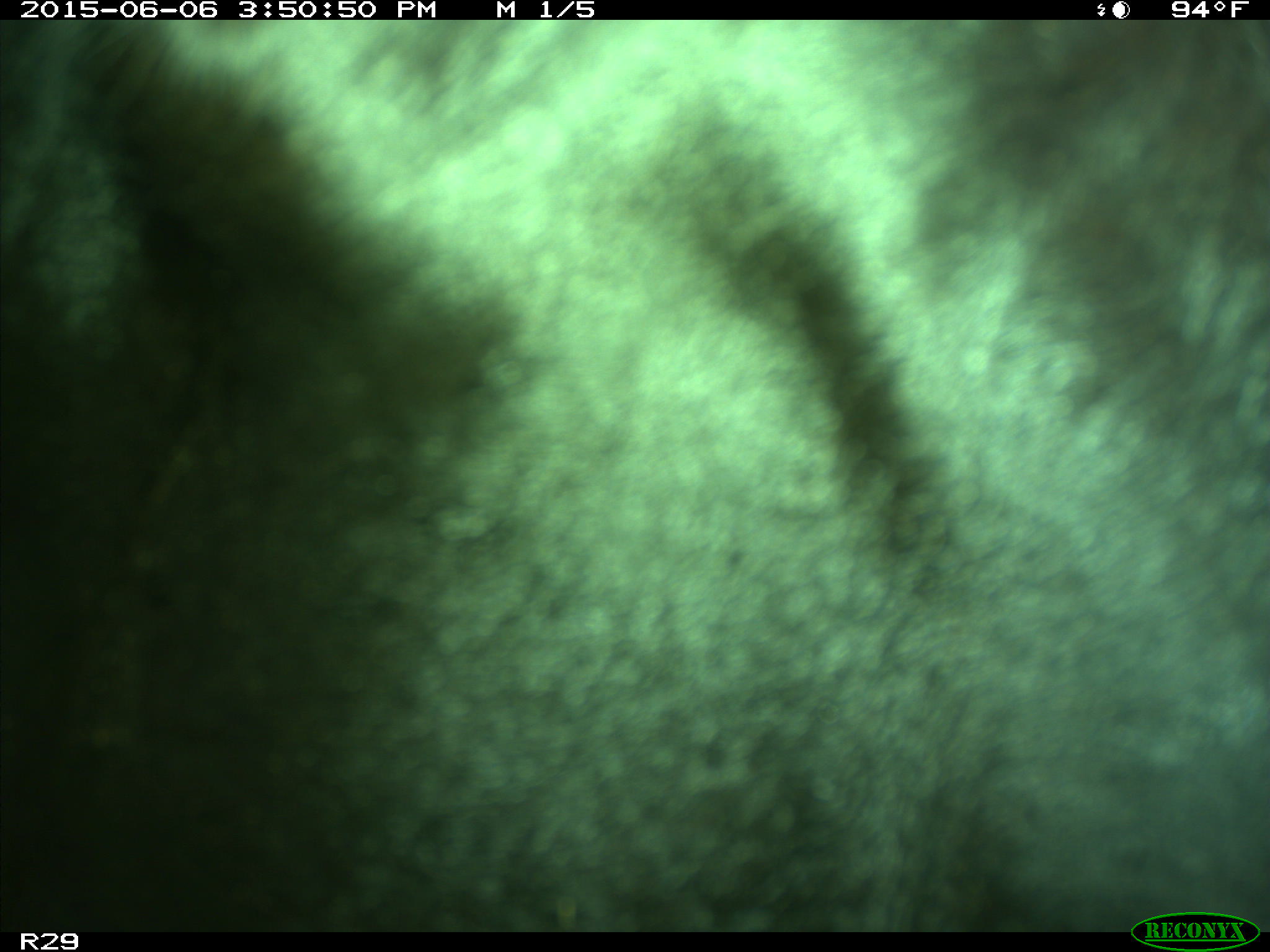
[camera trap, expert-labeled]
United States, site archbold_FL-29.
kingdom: Animalia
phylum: Chordata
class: Mammalia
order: Artiodactyla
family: Bovidae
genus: Bos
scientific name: Bos taurus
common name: domestic cow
Bos taurus (domestic cow).